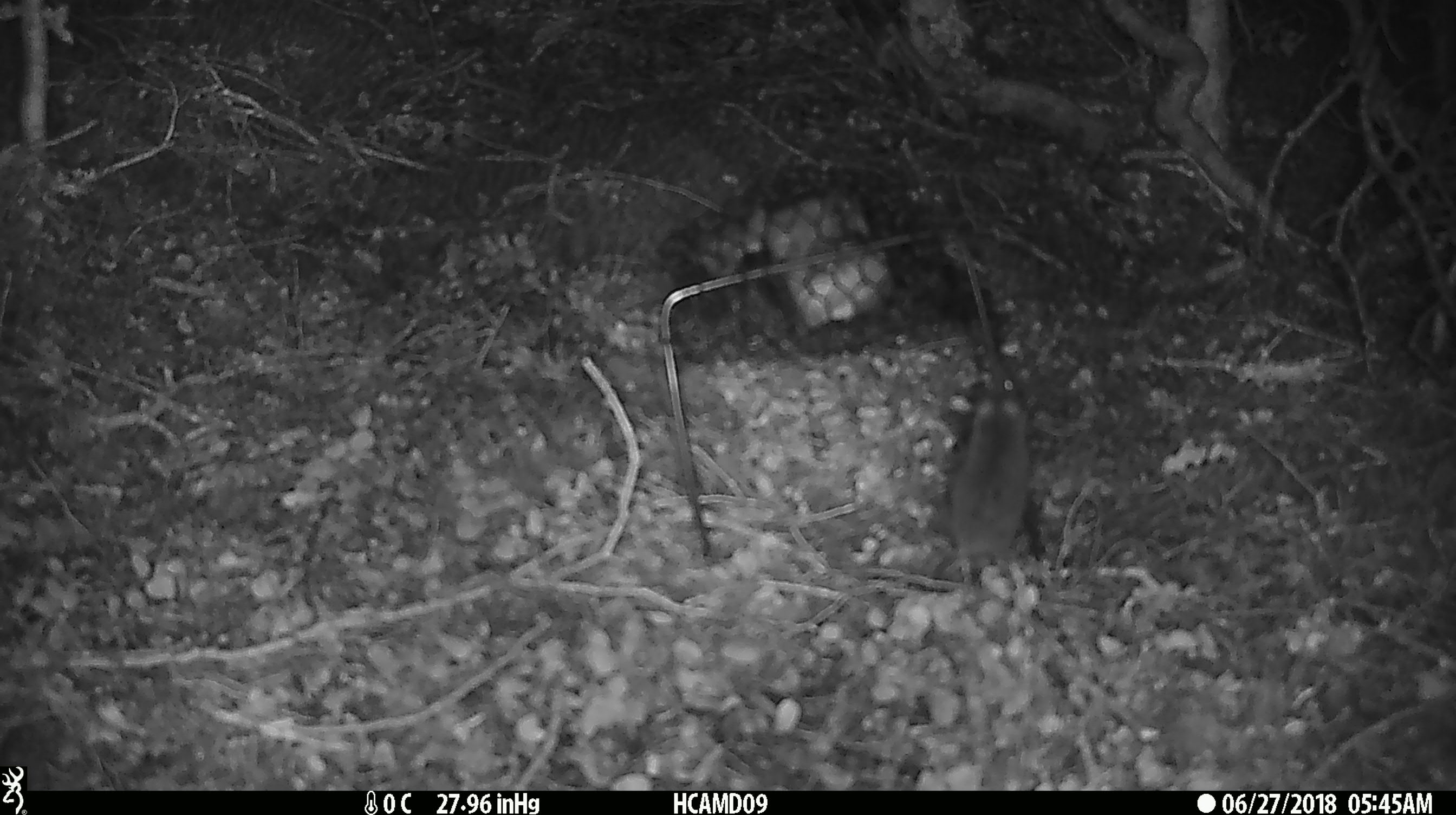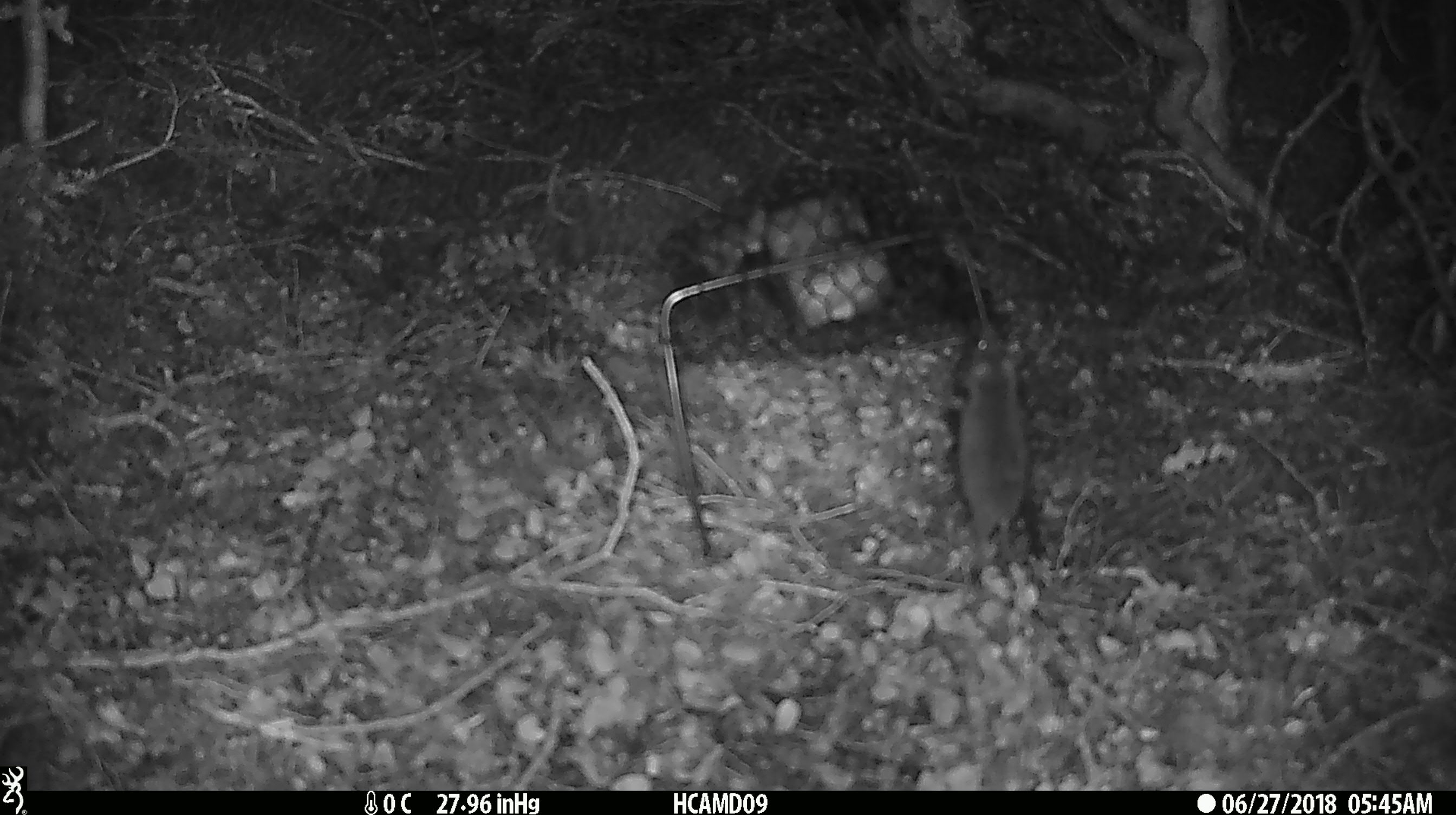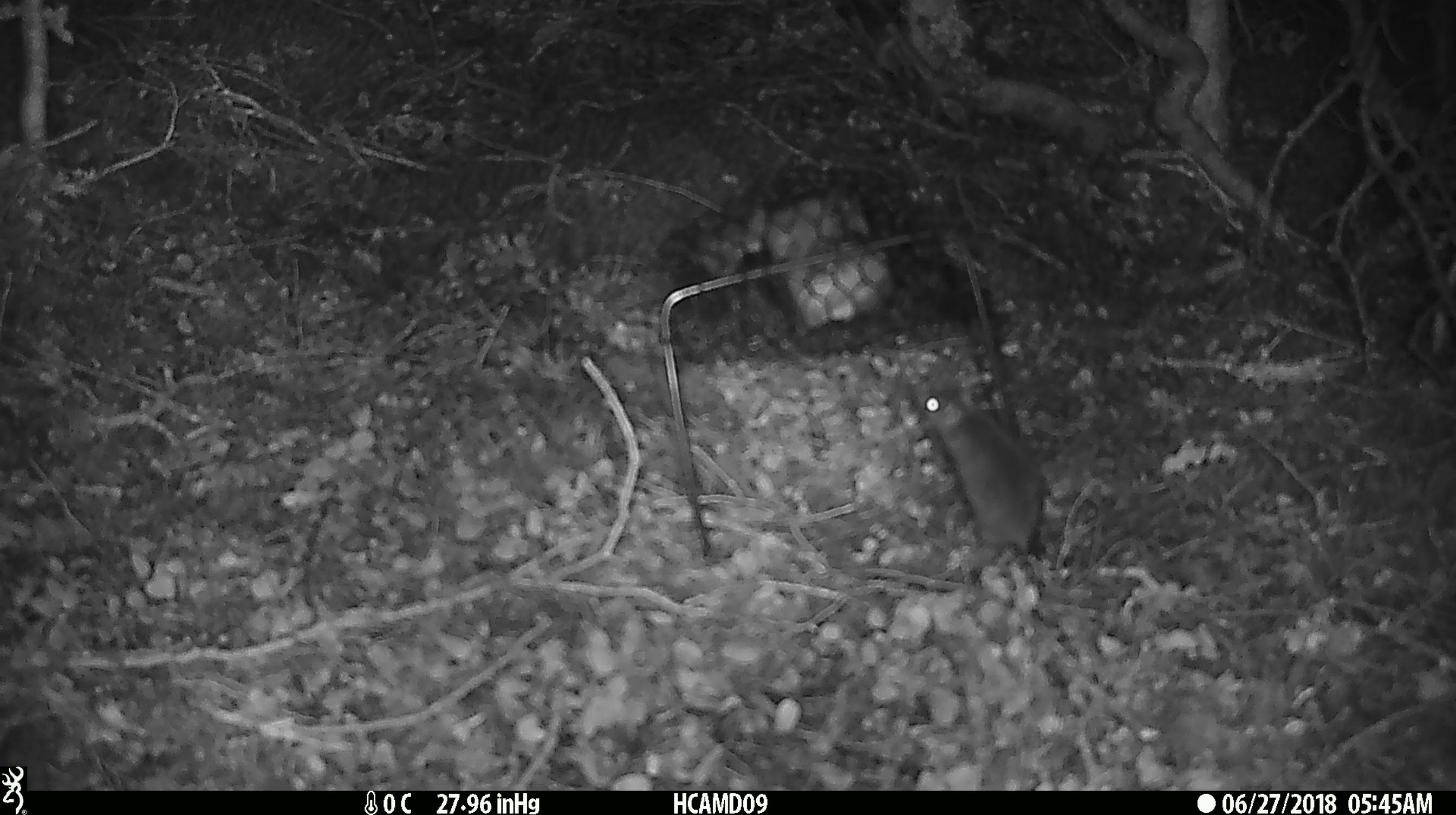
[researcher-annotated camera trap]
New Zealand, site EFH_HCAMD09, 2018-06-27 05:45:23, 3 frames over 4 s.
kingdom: Animalia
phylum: Chordata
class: Mammalia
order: Rodentia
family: Muridae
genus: Mus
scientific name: Mus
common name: mouse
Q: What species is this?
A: Mouse (Mus).